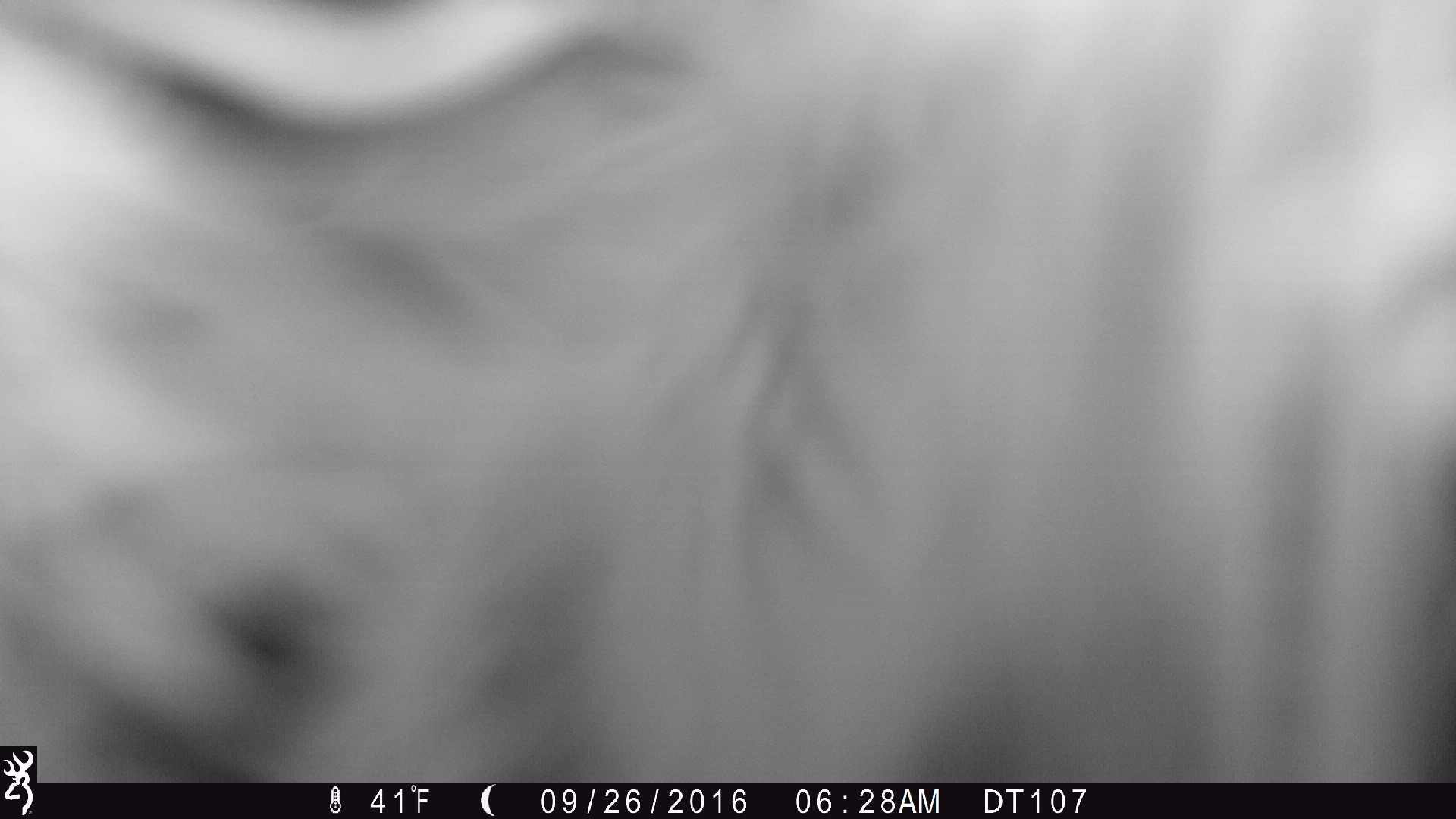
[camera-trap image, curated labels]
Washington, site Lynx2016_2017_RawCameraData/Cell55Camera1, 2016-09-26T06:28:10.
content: unidentified animal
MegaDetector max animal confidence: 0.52